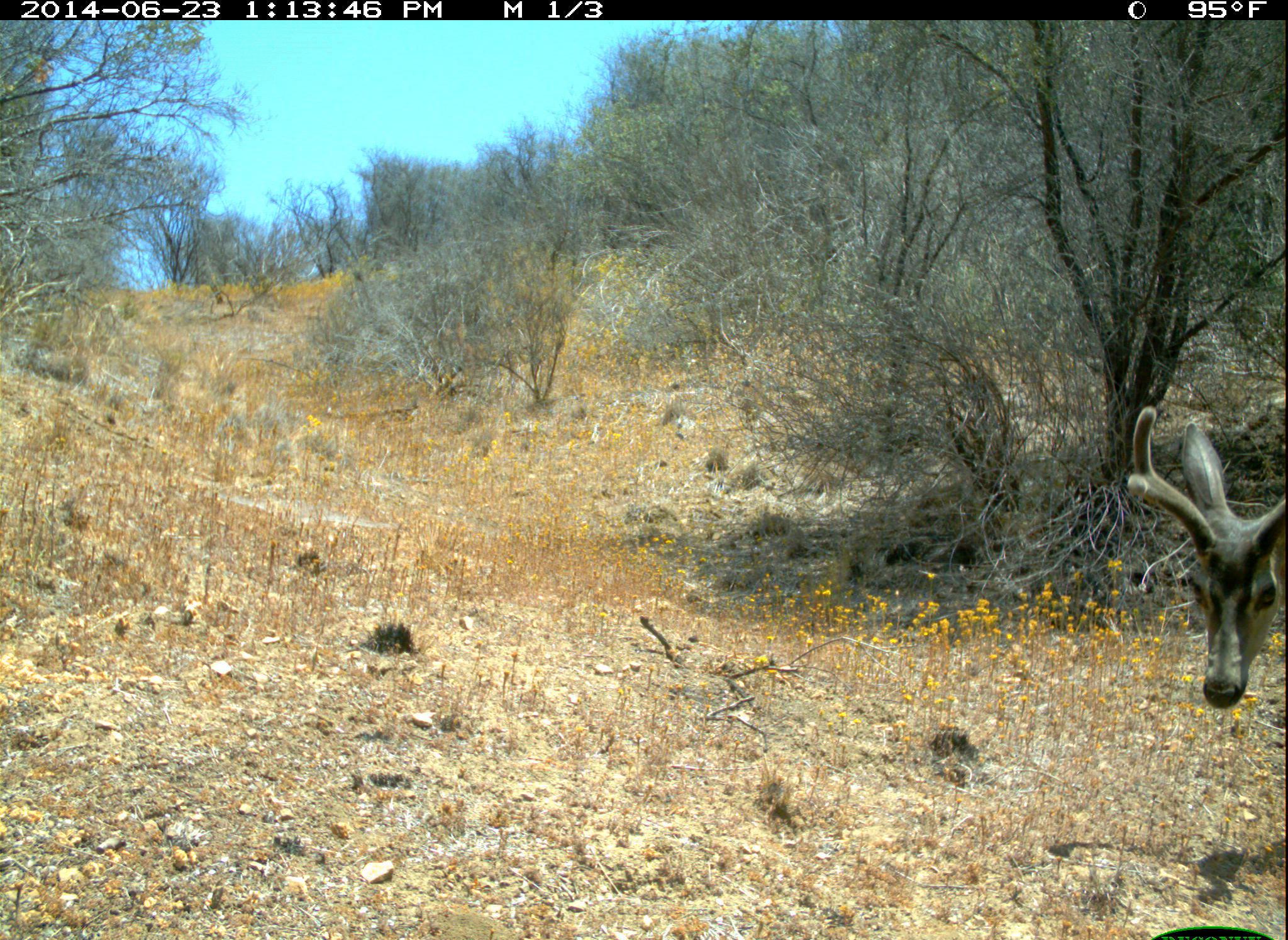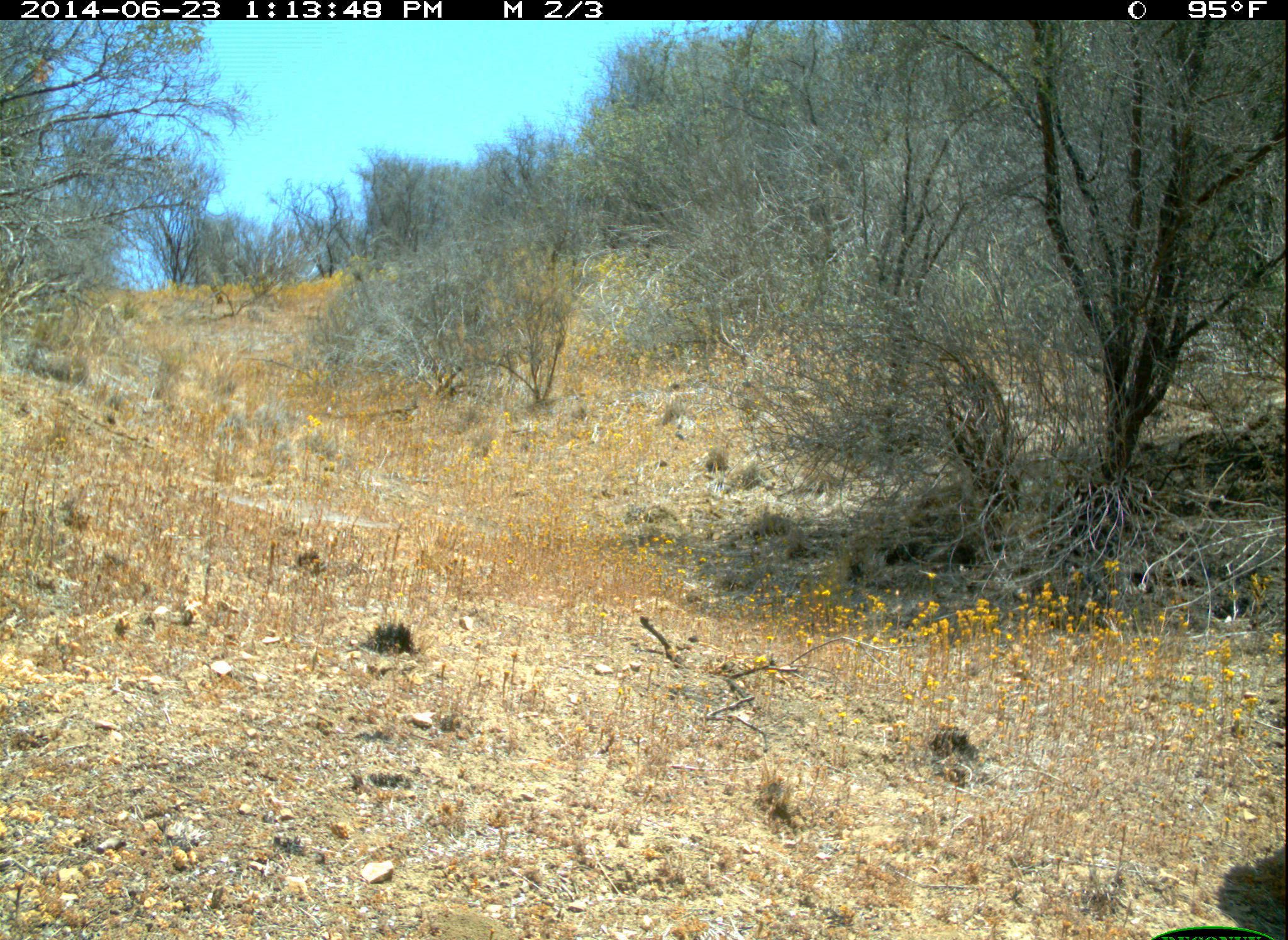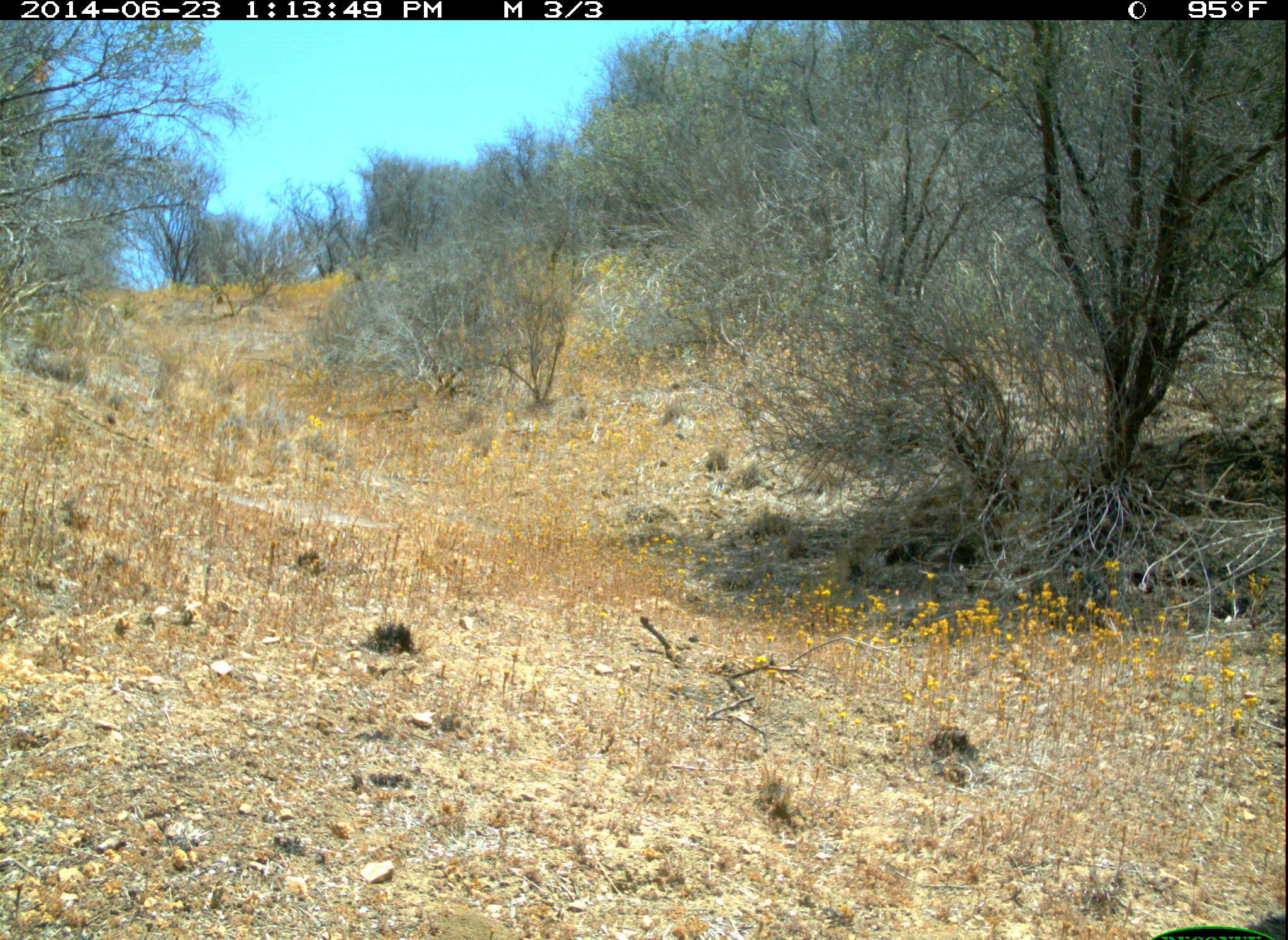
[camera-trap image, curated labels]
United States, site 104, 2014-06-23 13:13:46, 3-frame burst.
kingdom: Animalia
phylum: Chordata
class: Mammalia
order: Artiodactyla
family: Cervidae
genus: Odocoileus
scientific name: Odocoileus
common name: deer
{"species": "deer (Odocoileus)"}